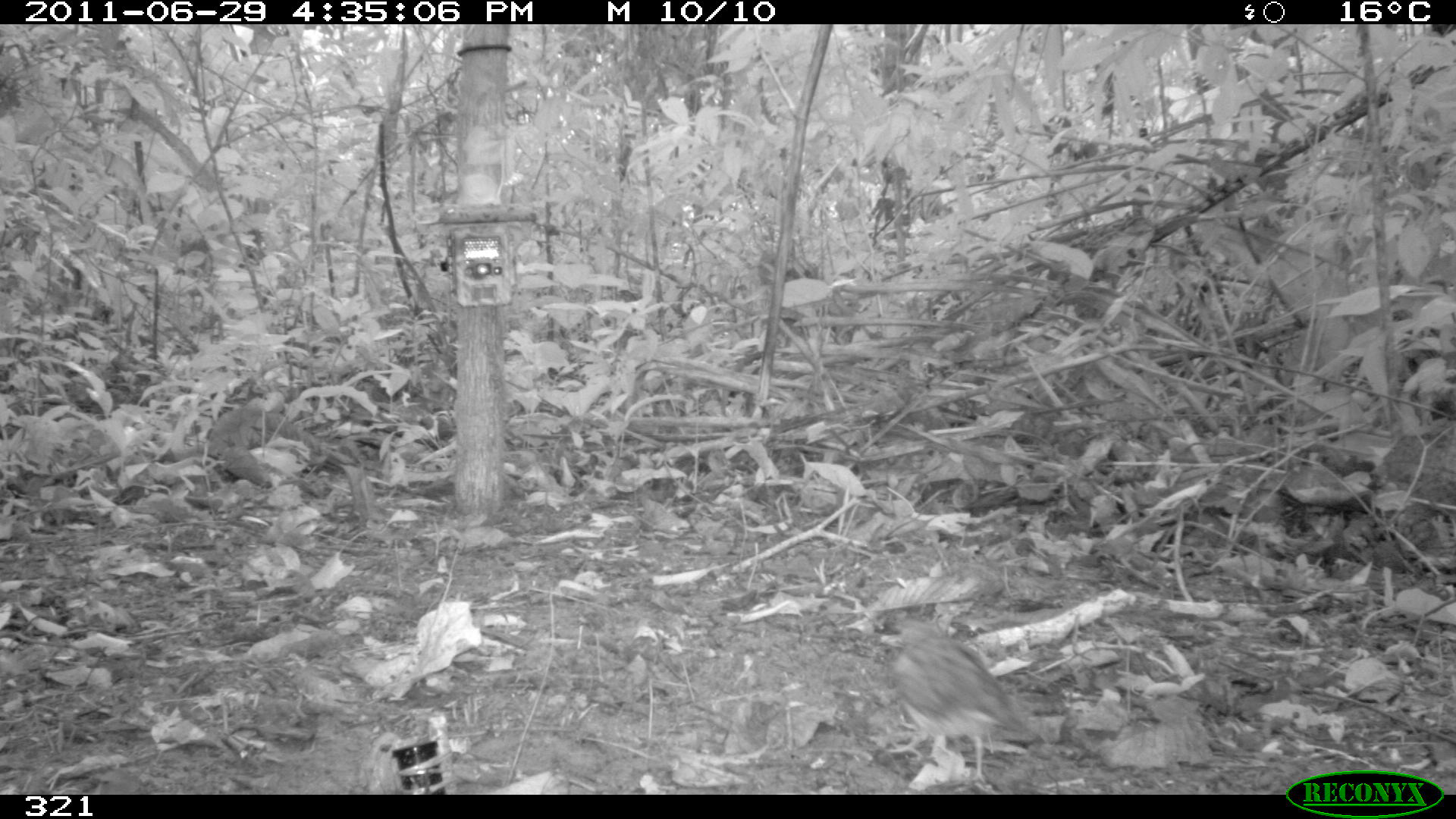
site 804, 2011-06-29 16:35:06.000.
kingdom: Animalia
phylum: Chordata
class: Aves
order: Columbiformes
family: Columbidae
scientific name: Columbidae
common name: dove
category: paloma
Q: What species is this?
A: Paloma (dove) (Columbidae).